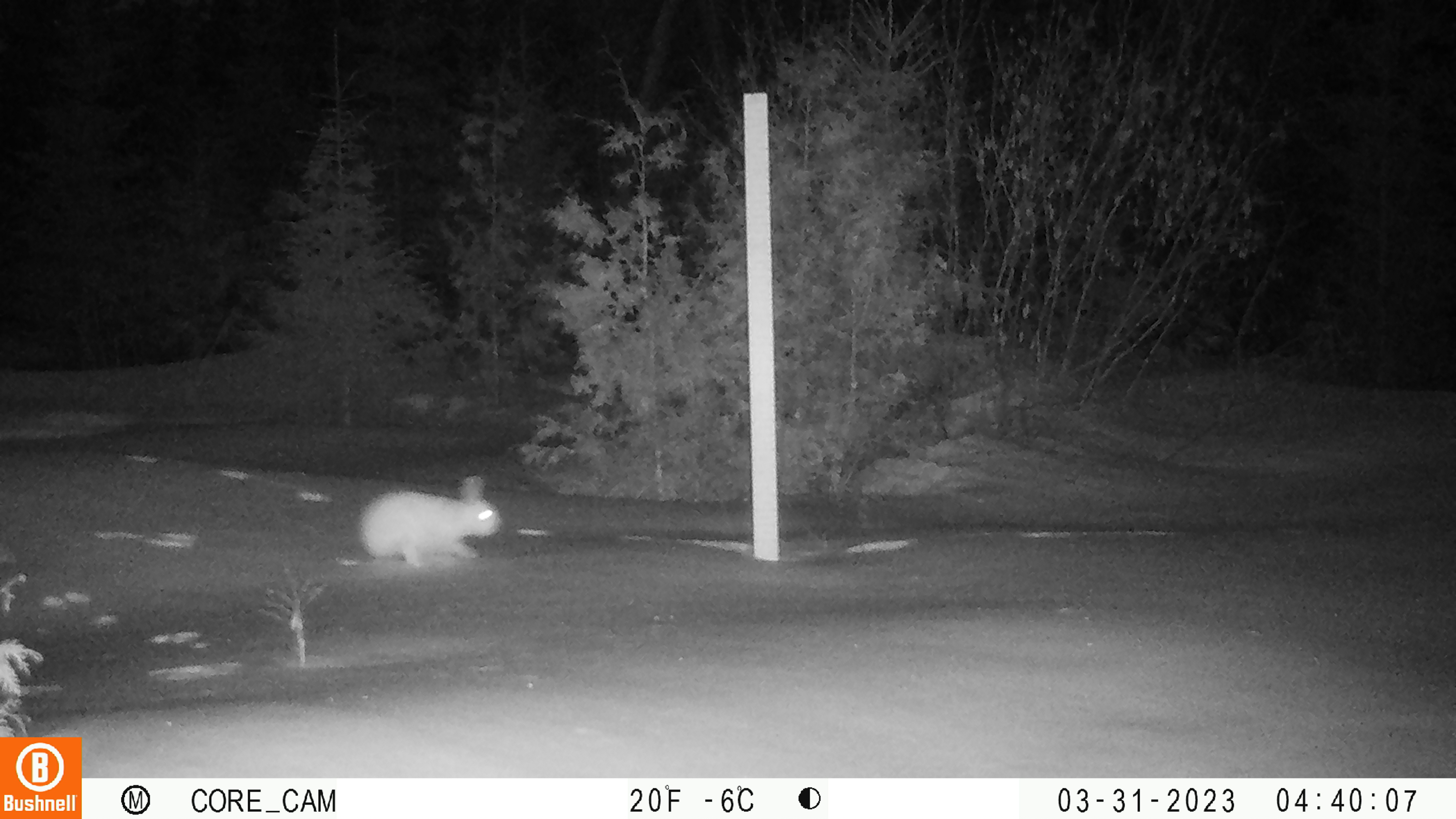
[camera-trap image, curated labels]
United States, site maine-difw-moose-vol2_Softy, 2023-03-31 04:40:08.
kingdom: Animalia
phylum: Chordata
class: Mammalia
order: Lagomorpha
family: Leporidae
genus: Lepus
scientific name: Lepus americanus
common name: snowshoe hare